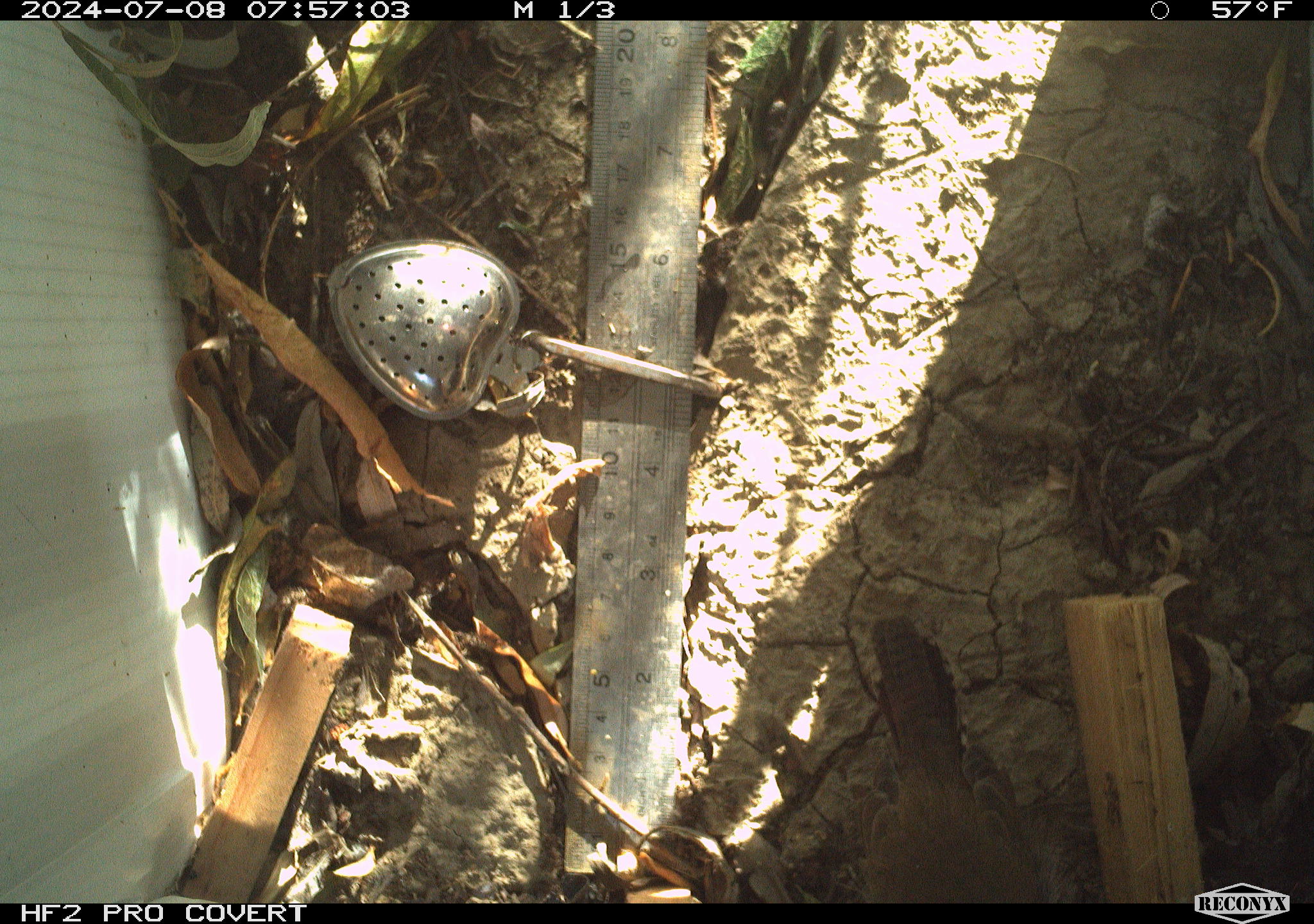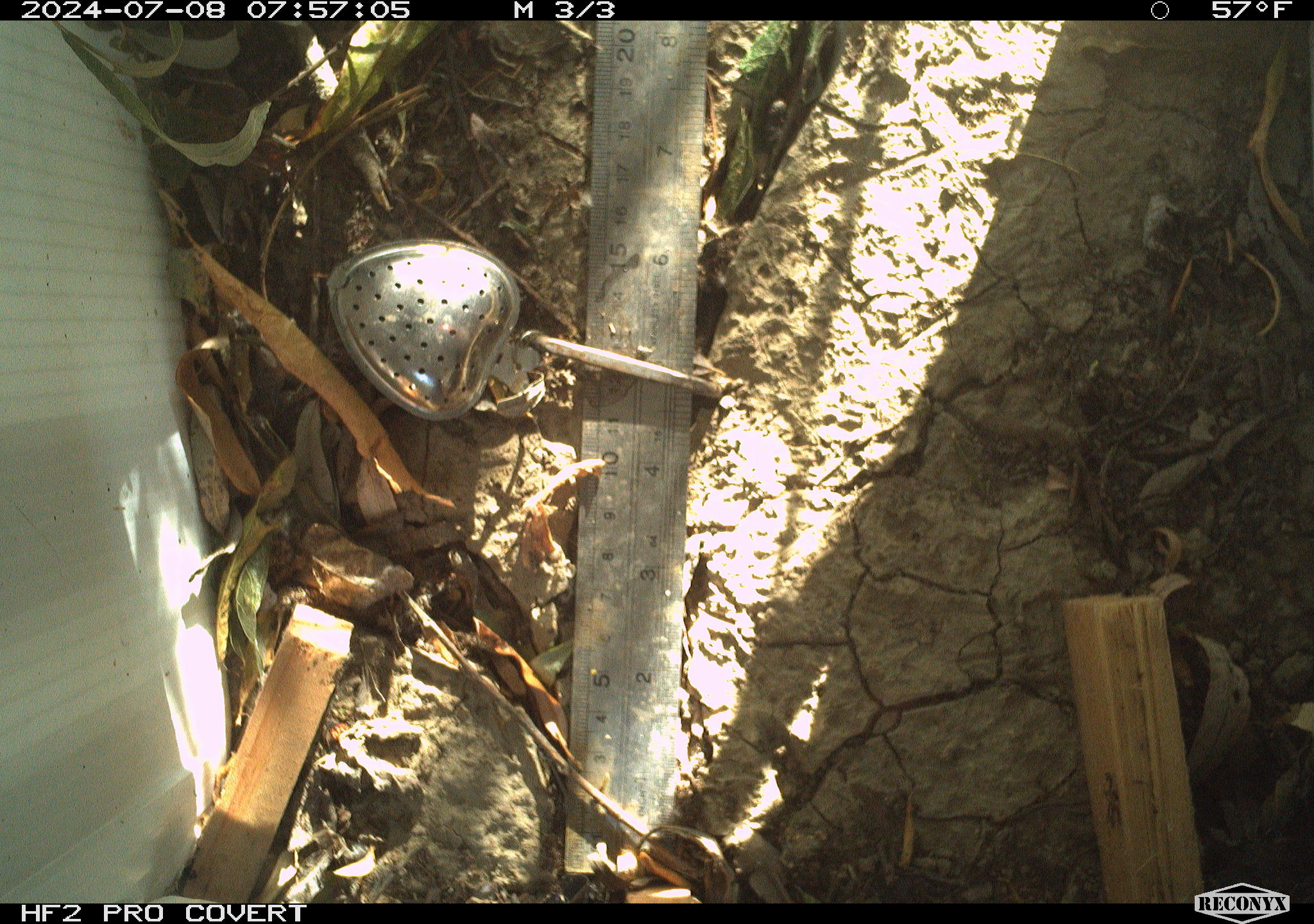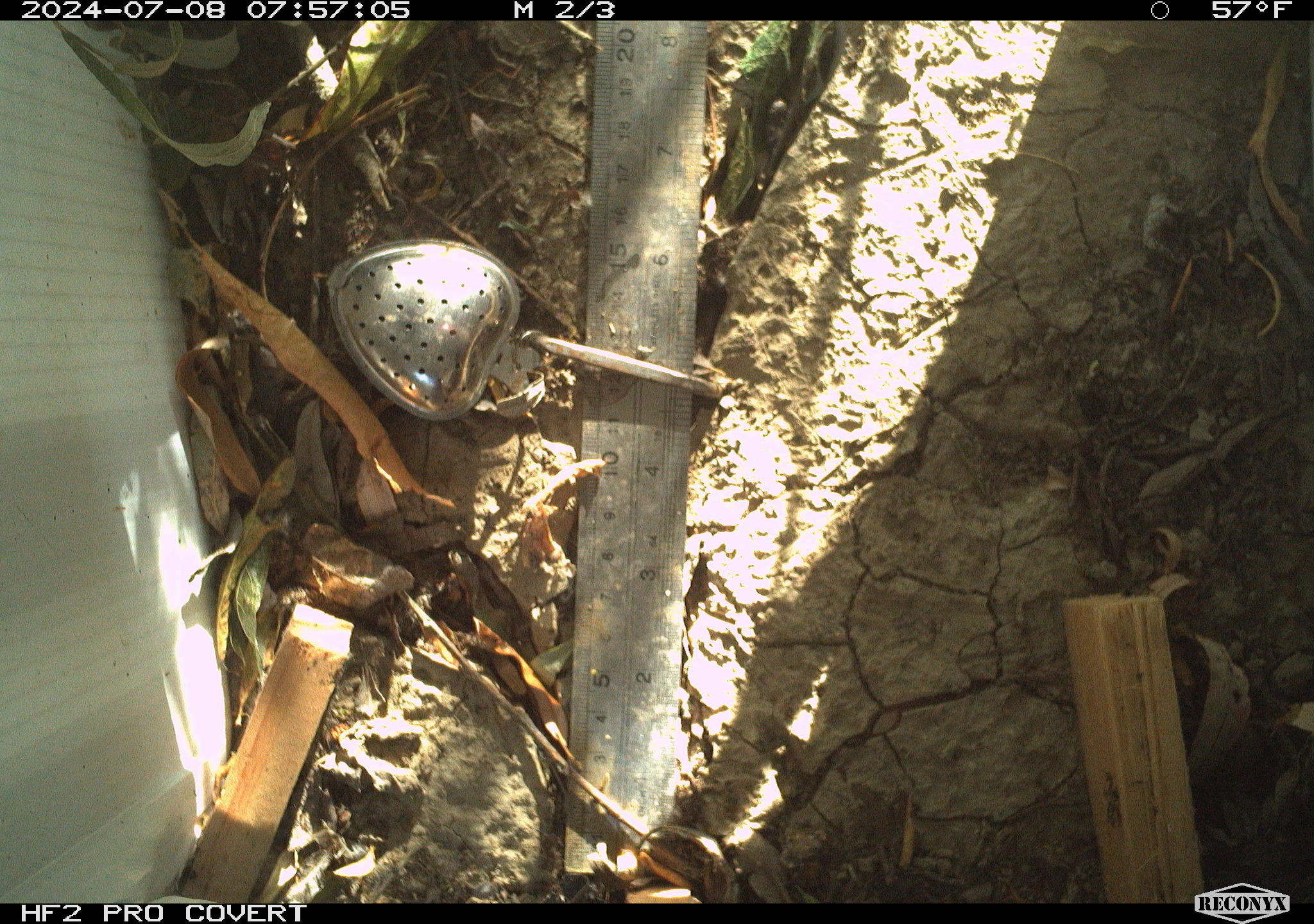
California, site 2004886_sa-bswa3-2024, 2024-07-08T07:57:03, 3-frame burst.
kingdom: Animalia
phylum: Chordata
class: Aves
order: Passeriformes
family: Troglodytidae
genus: Thryomanes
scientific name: Thryomanes bewickii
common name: bewick's wren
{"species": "bewick's wren (Thryomanes bewickii)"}